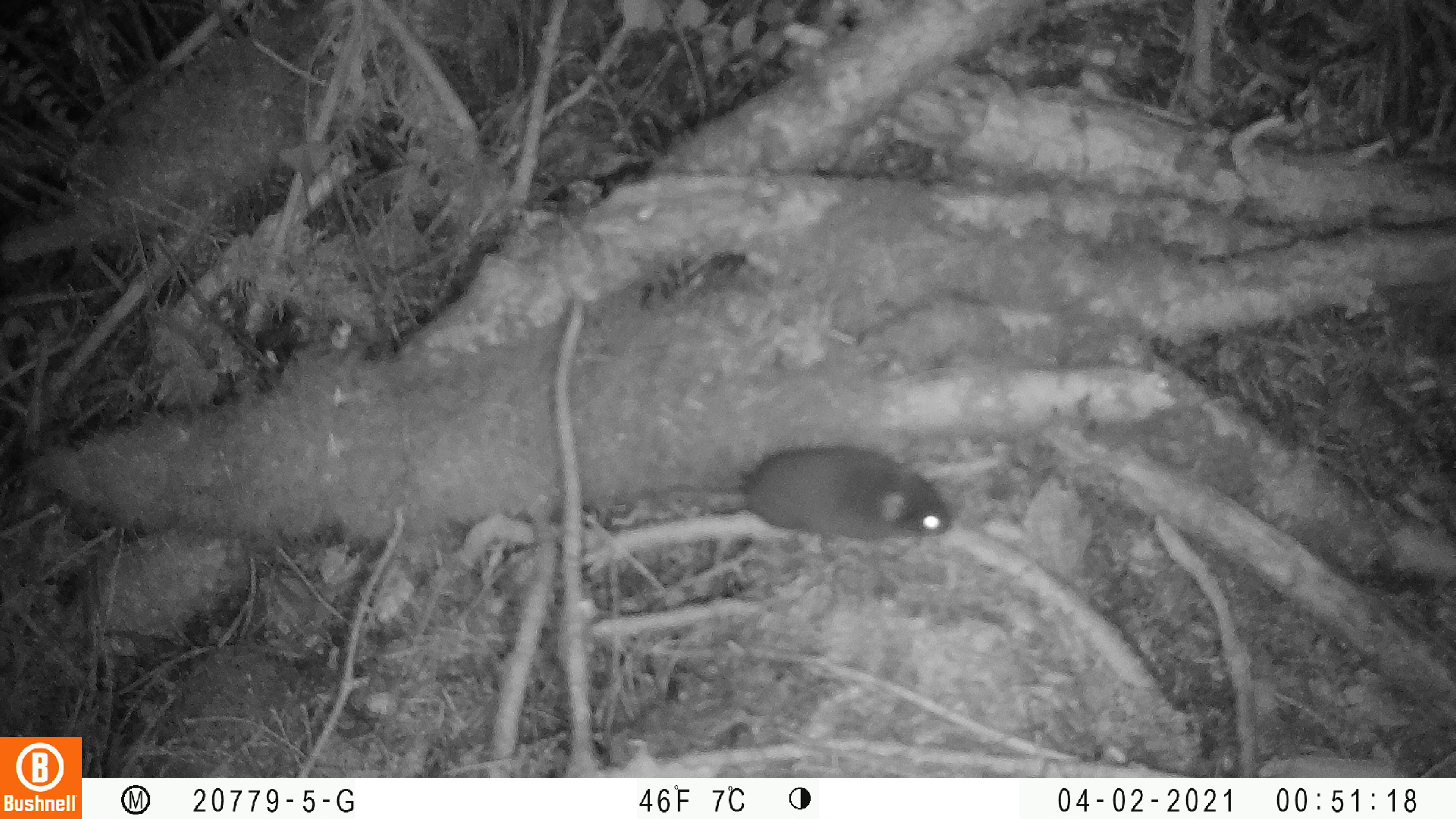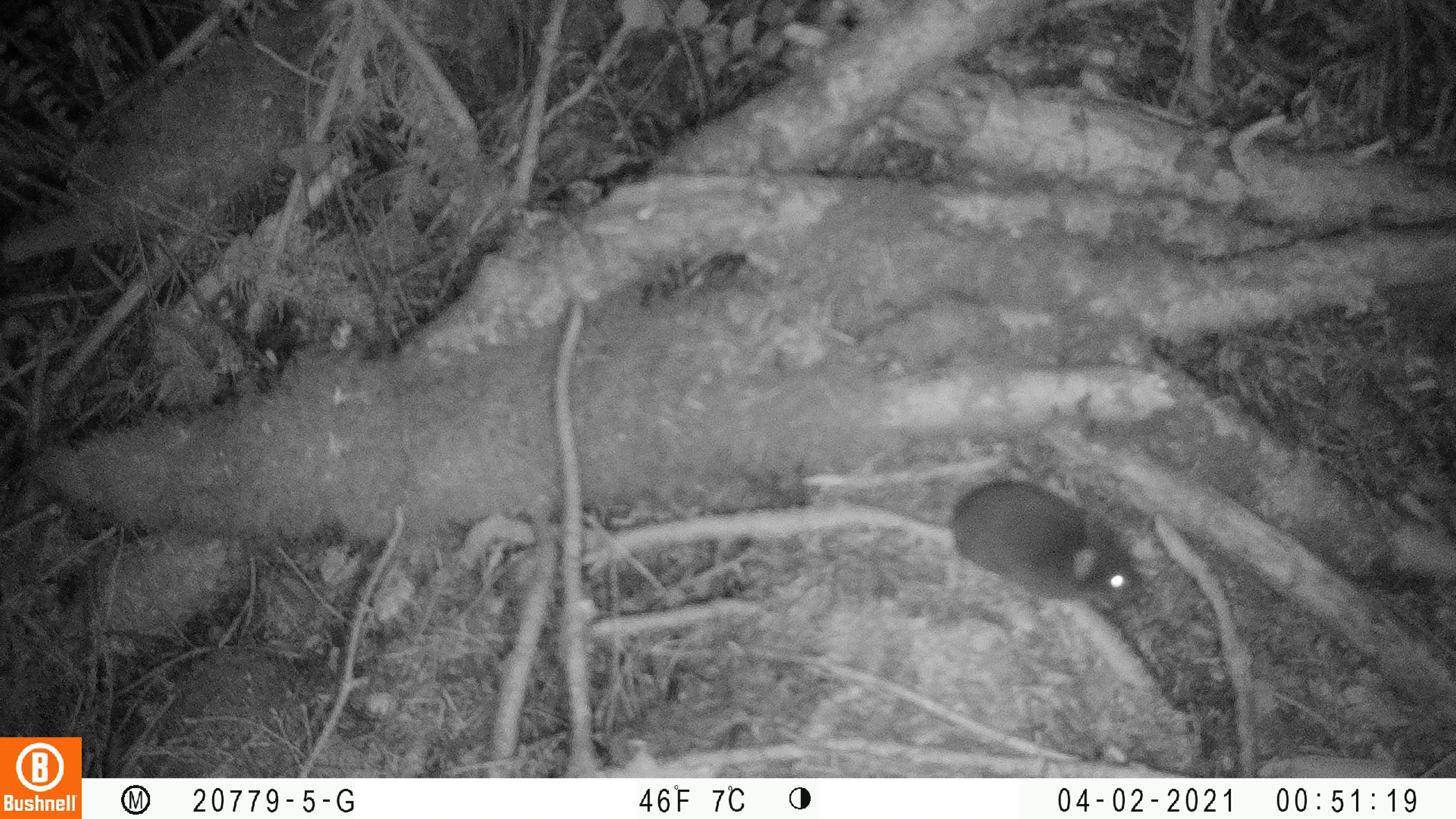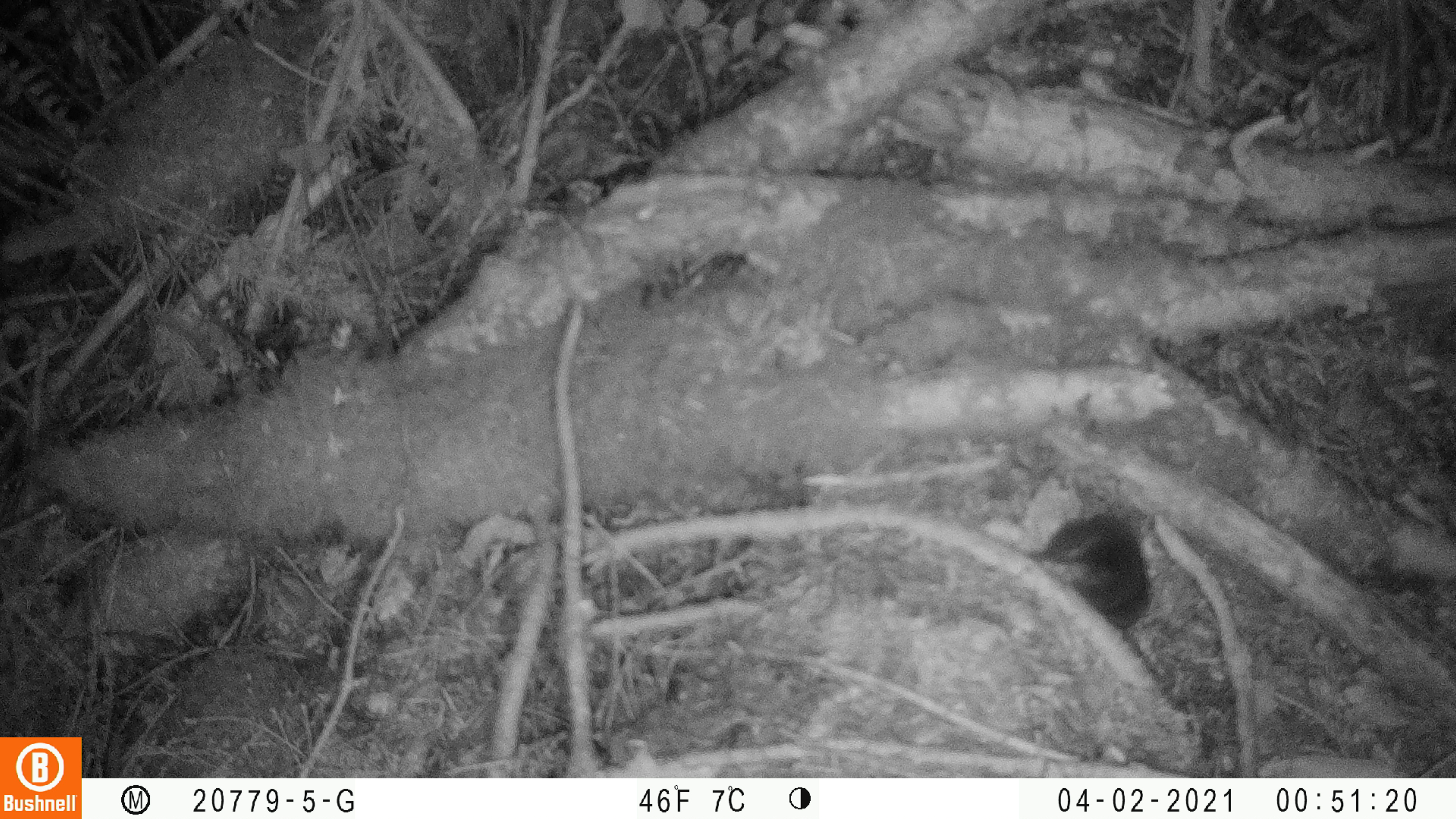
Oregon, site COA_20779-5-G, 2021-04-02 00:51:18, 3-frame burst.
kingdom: Animalia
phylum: Chordata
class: Mammalia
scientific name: Mammalia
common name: small mammal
Small mammal (Mammalia).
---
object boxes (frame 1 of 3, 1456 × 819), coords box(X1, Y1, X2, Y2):
small mammal: box(574, 411, 987, 579)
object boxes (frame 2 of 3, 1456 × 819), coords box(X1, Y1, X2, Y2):
small mammal: box(802, 436, 1172, 641)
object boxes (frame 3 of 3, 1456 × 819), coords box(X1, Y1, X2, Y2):
small mammal: box(966, 489, 1189, 679)